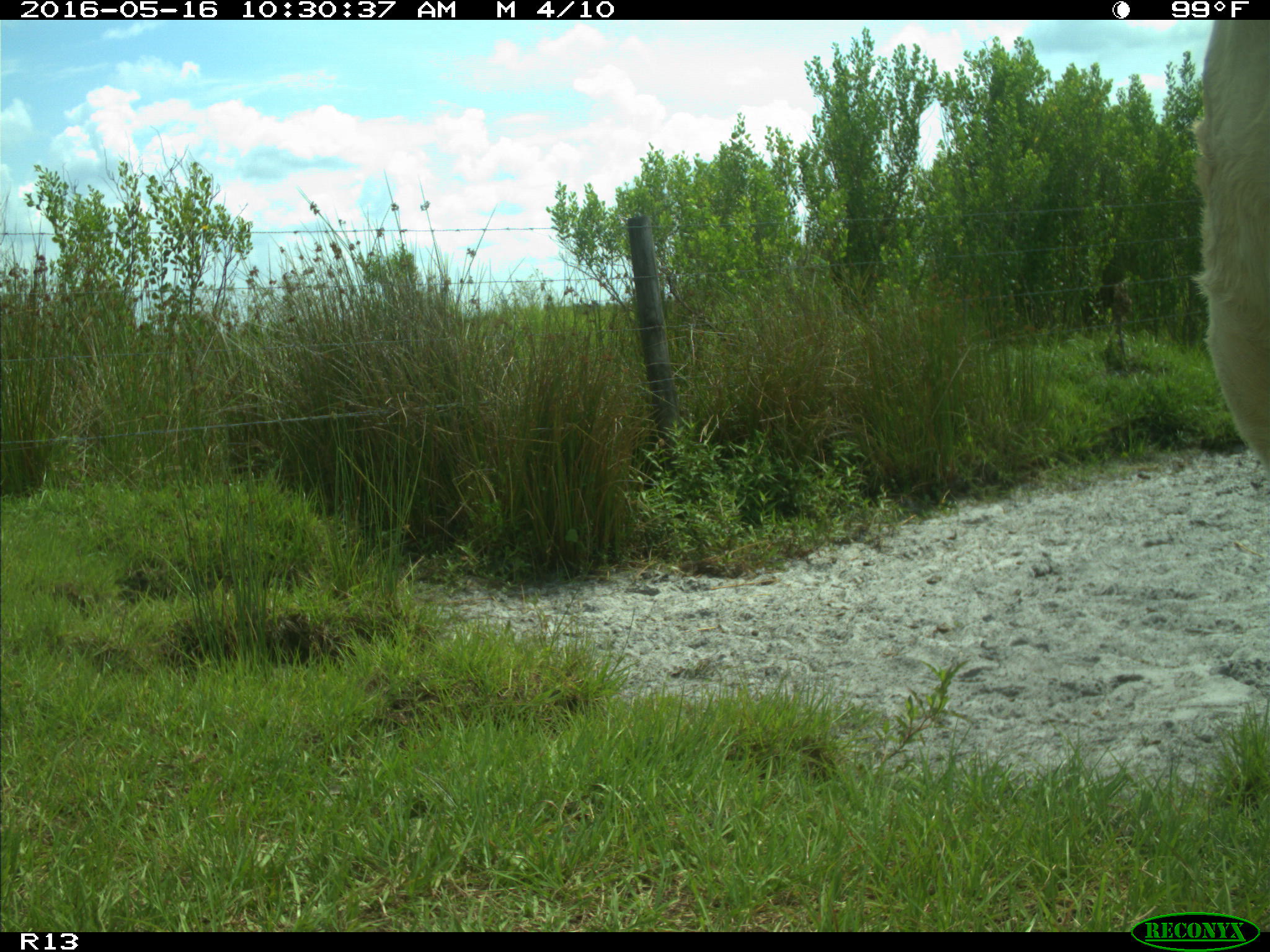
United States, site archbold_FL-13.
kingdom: Animalia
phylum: Chordata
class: Mammalia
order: Artiodactyla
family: Bovidae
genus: Bos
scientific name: Bos taurus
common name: domestic cow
Bos taurus (domestic cow).